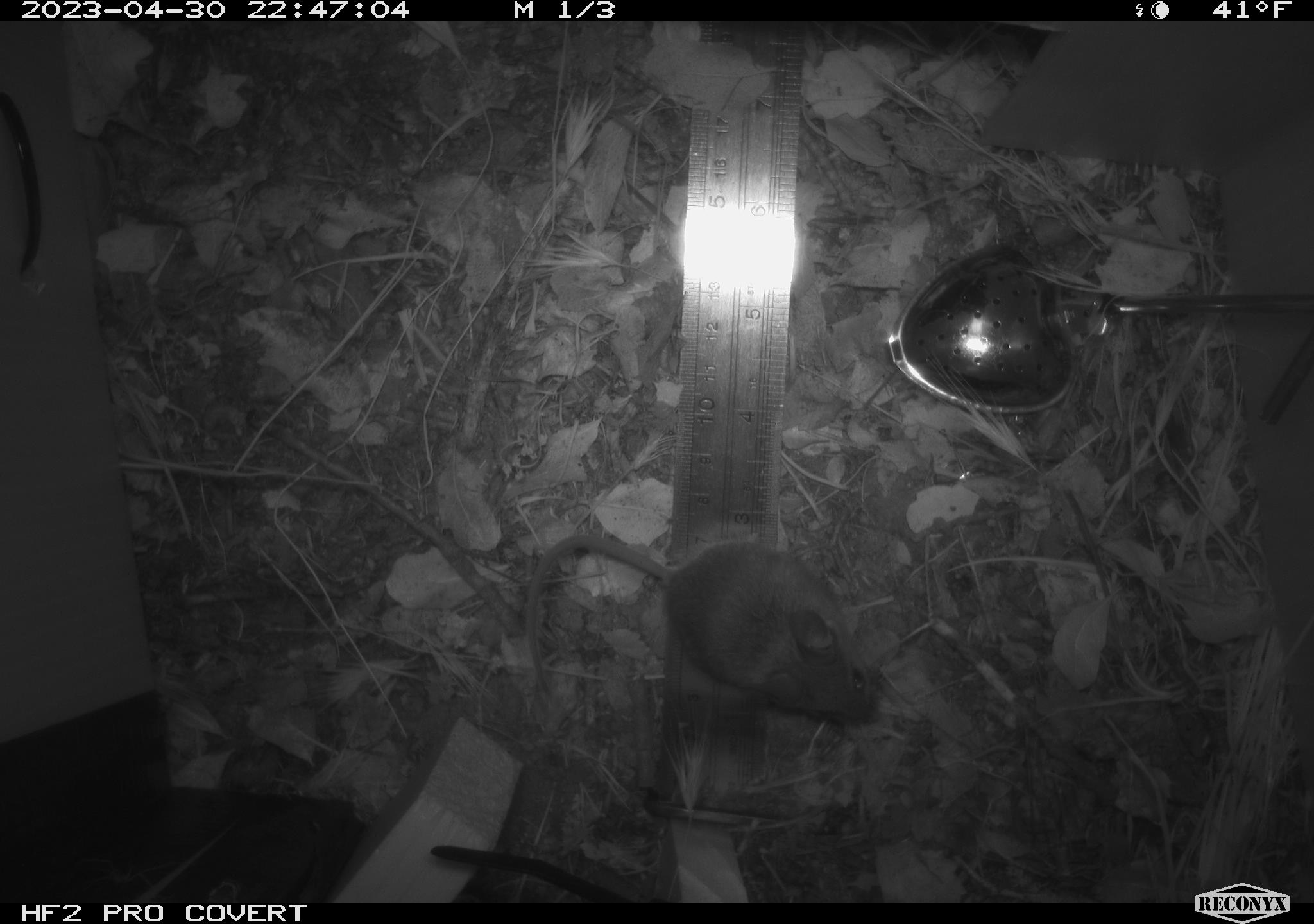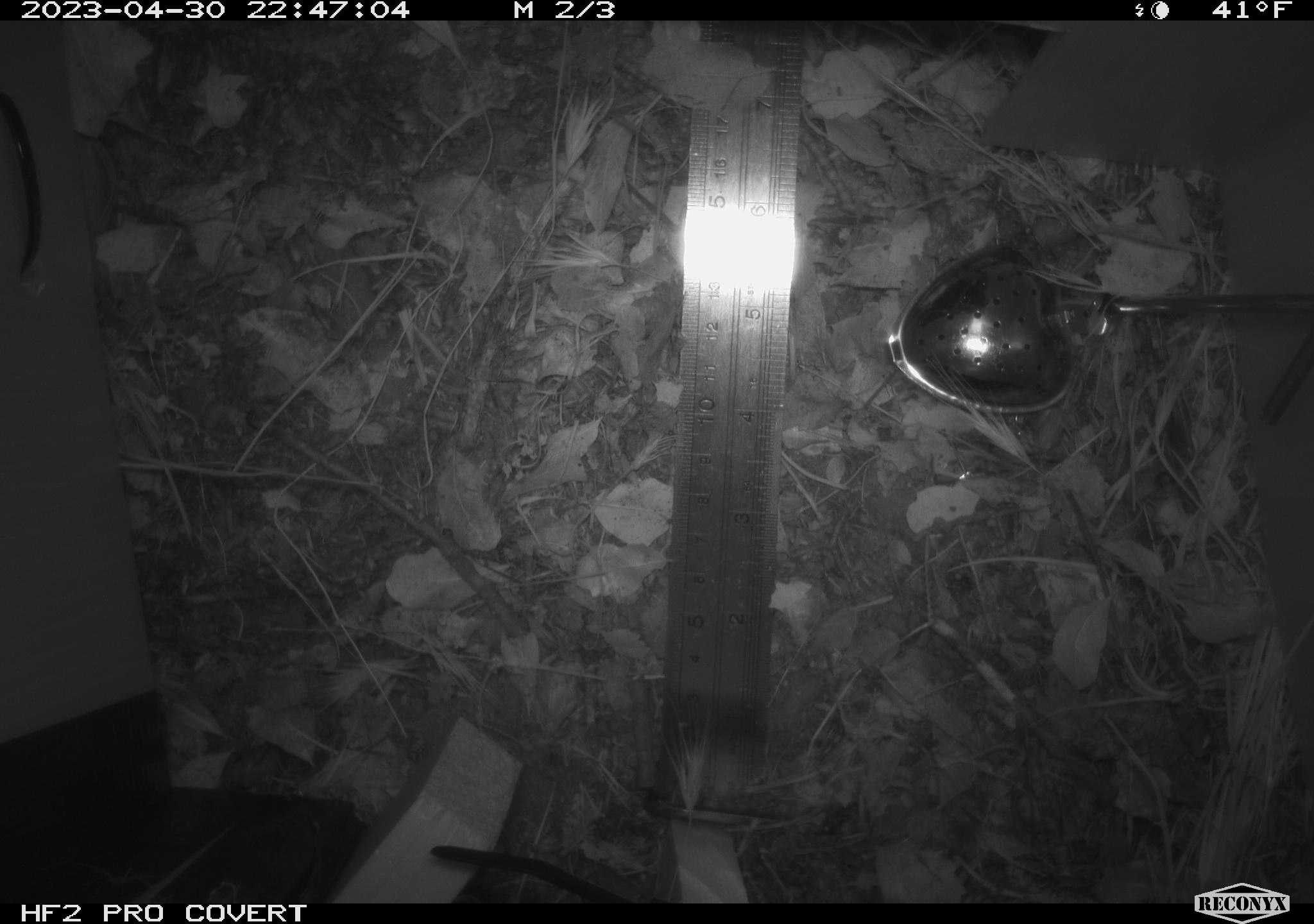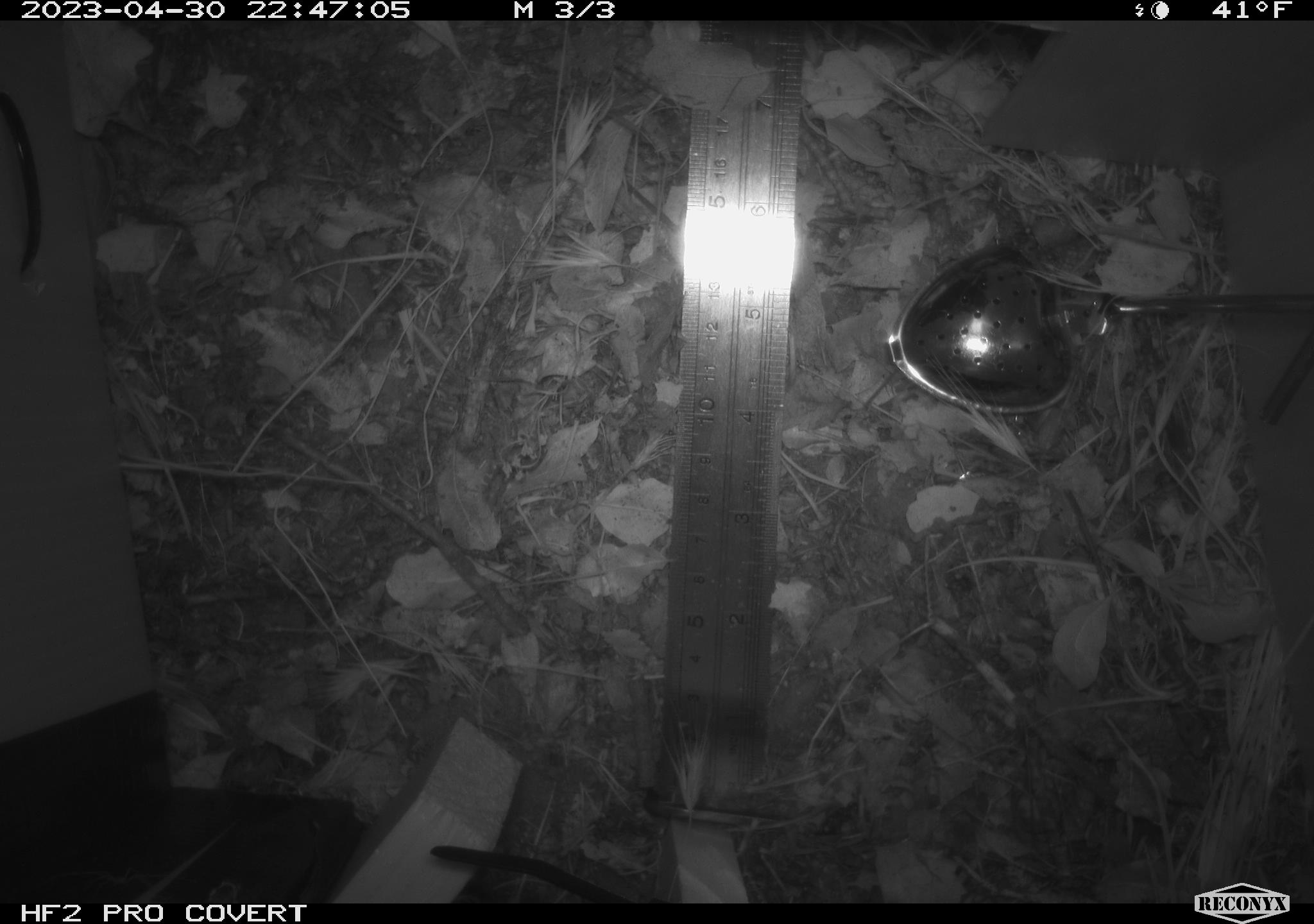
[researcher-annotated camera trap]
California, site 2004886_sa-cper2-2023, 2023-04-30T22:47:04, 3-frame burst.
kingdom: Animalia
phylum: Chordata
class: Mammalia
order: Rodentia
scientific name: Rodentia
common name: mouse species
Mouse species (Rodentia).